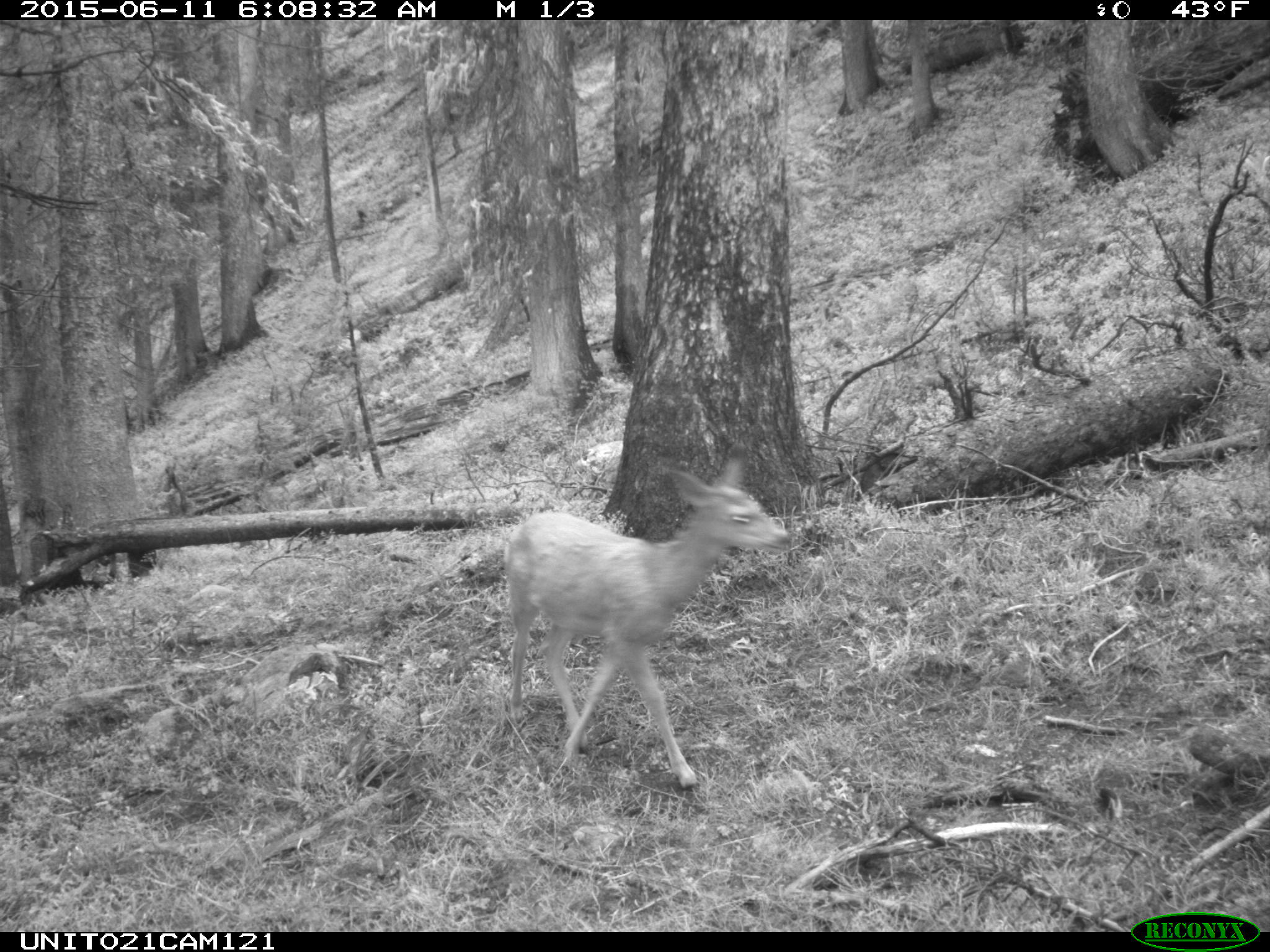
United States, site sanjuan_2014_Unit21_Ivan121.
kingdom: Animalia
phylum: Chordata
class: Mammalia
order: Artiodactyla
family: Cervidae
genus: Odocoileus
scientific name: Odocoileus hemionus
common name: mule deer